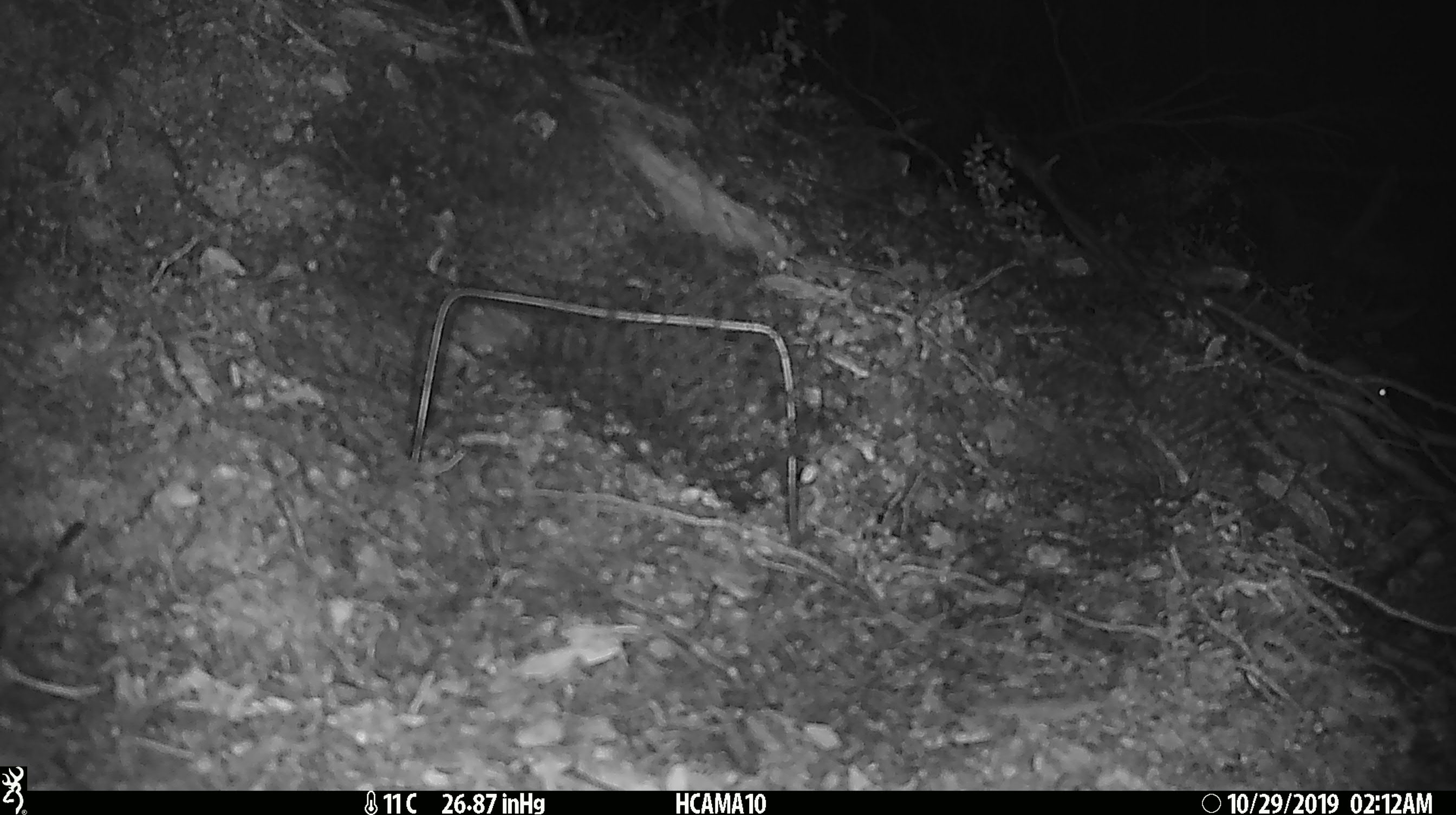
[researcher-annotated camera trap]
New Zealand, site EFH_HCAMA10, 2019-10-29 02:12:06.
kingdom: Animalia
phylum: Chordata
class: Mammalia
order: Rodentia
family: Muridae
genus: Mus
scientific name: Mus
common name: mouse